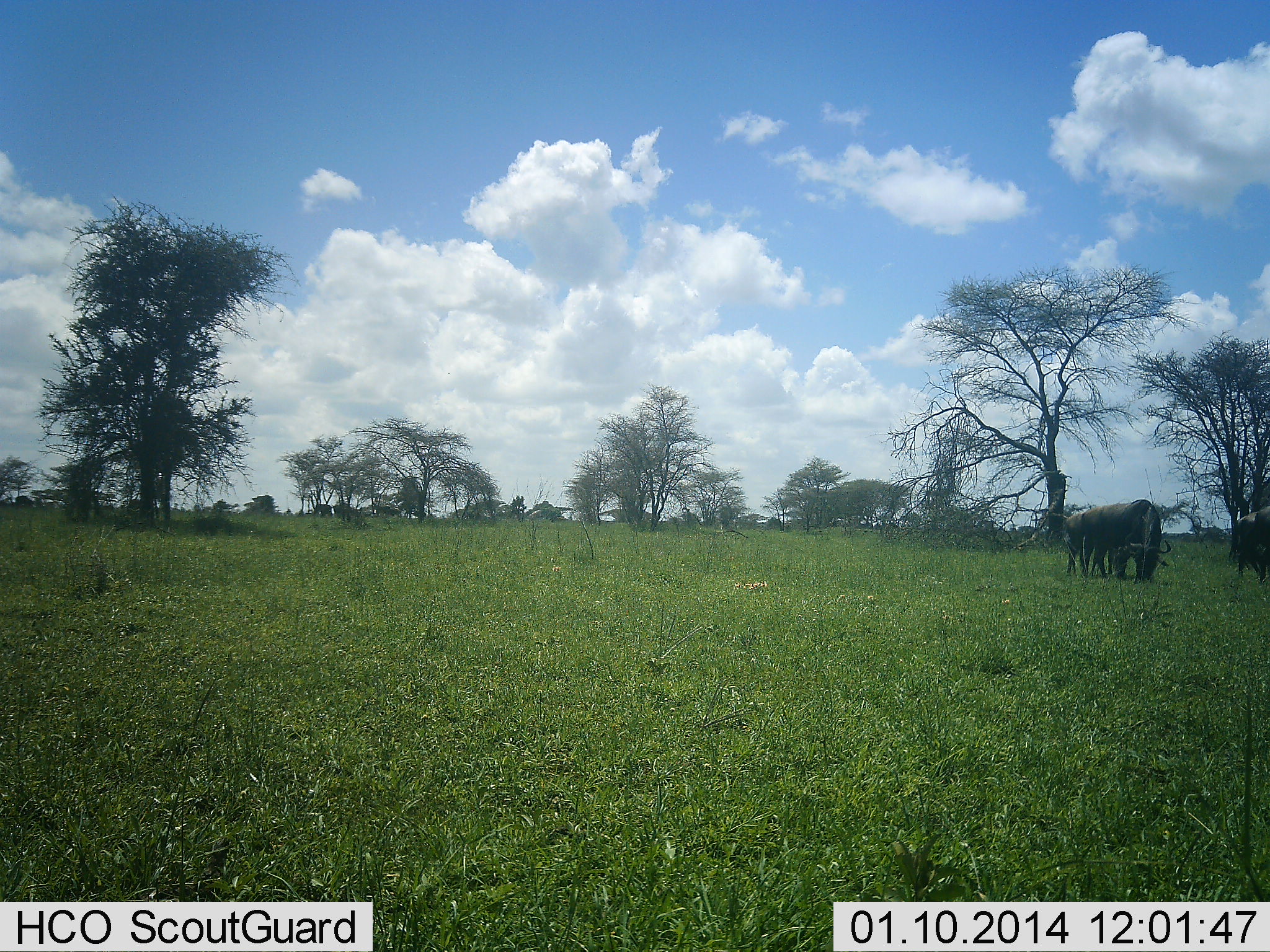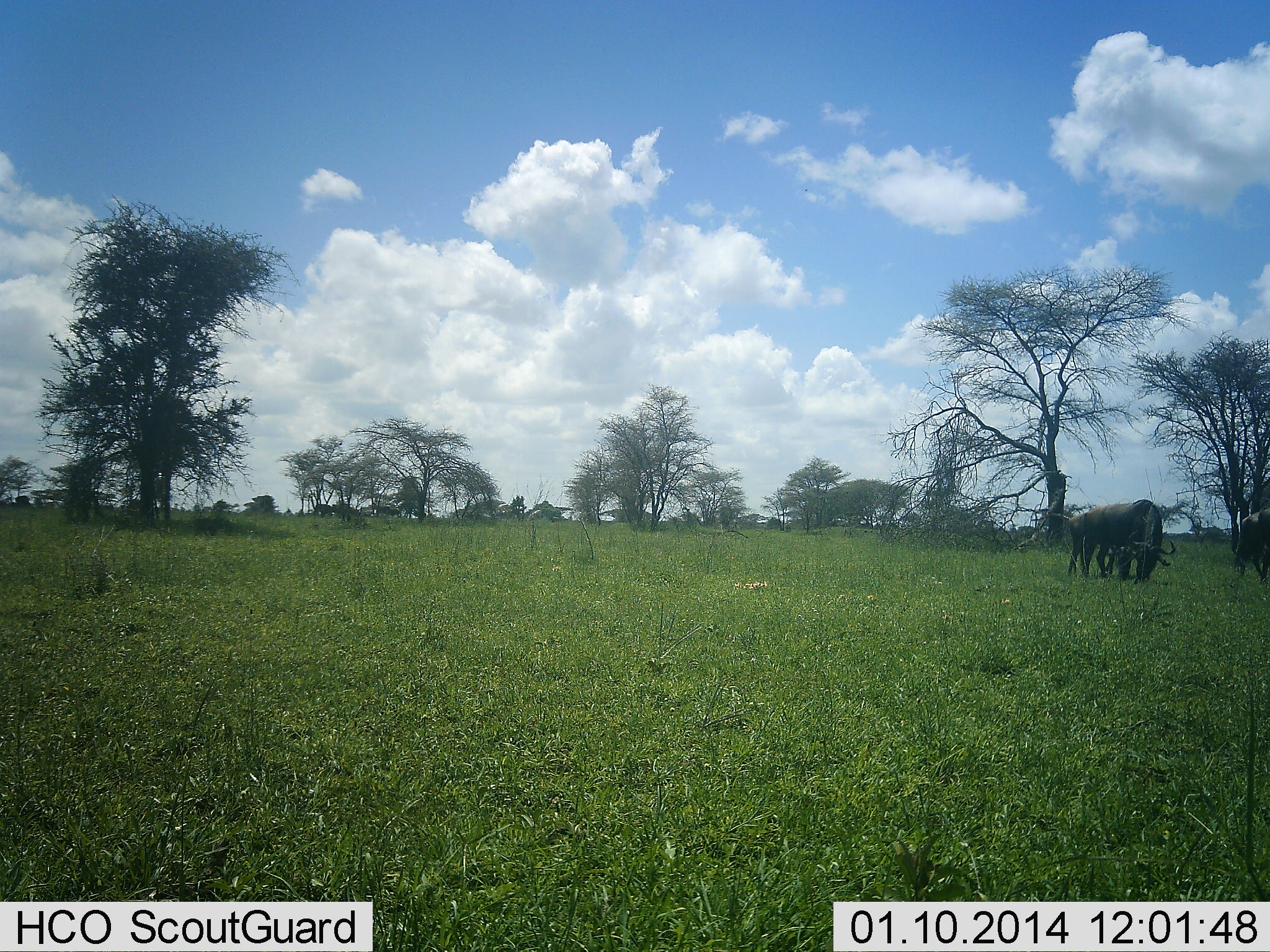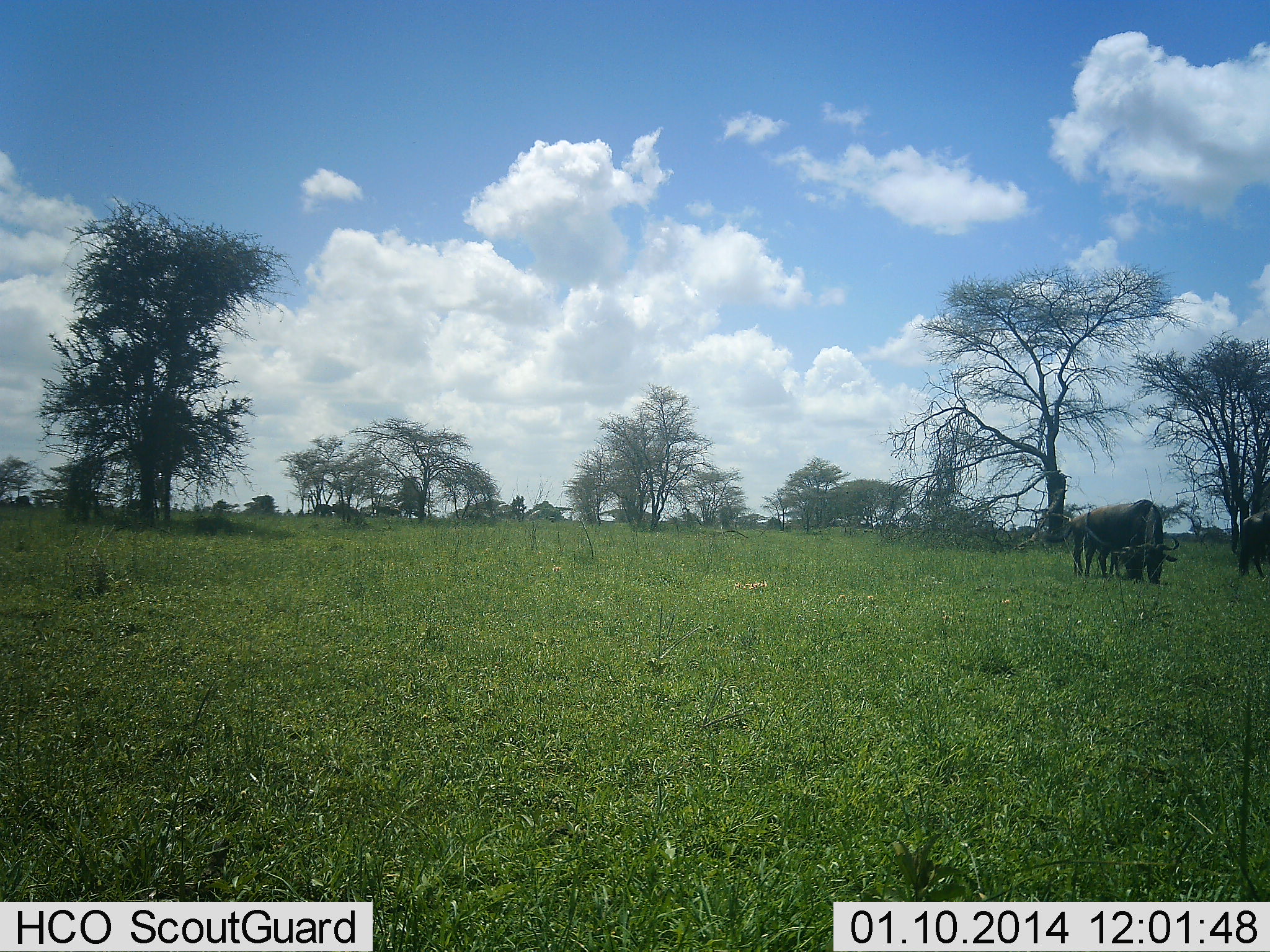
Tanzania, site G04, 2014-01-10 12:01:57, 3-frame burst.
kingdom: Animalia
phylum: Chordata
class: Mammalia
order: Artiodactyla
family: Bovidae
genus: Connochaetes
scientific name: Connochaetes taurinus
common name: blue wildebeest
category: wildebeest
Wildebeest (blue wildebeest) (Connochaetes taurinus), count 4. Behavior (volunteer vote fractions): standing 20%, resting 10%, moving 50%, interacting 0%. Young present (vote fraction): 0%. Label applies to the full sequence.